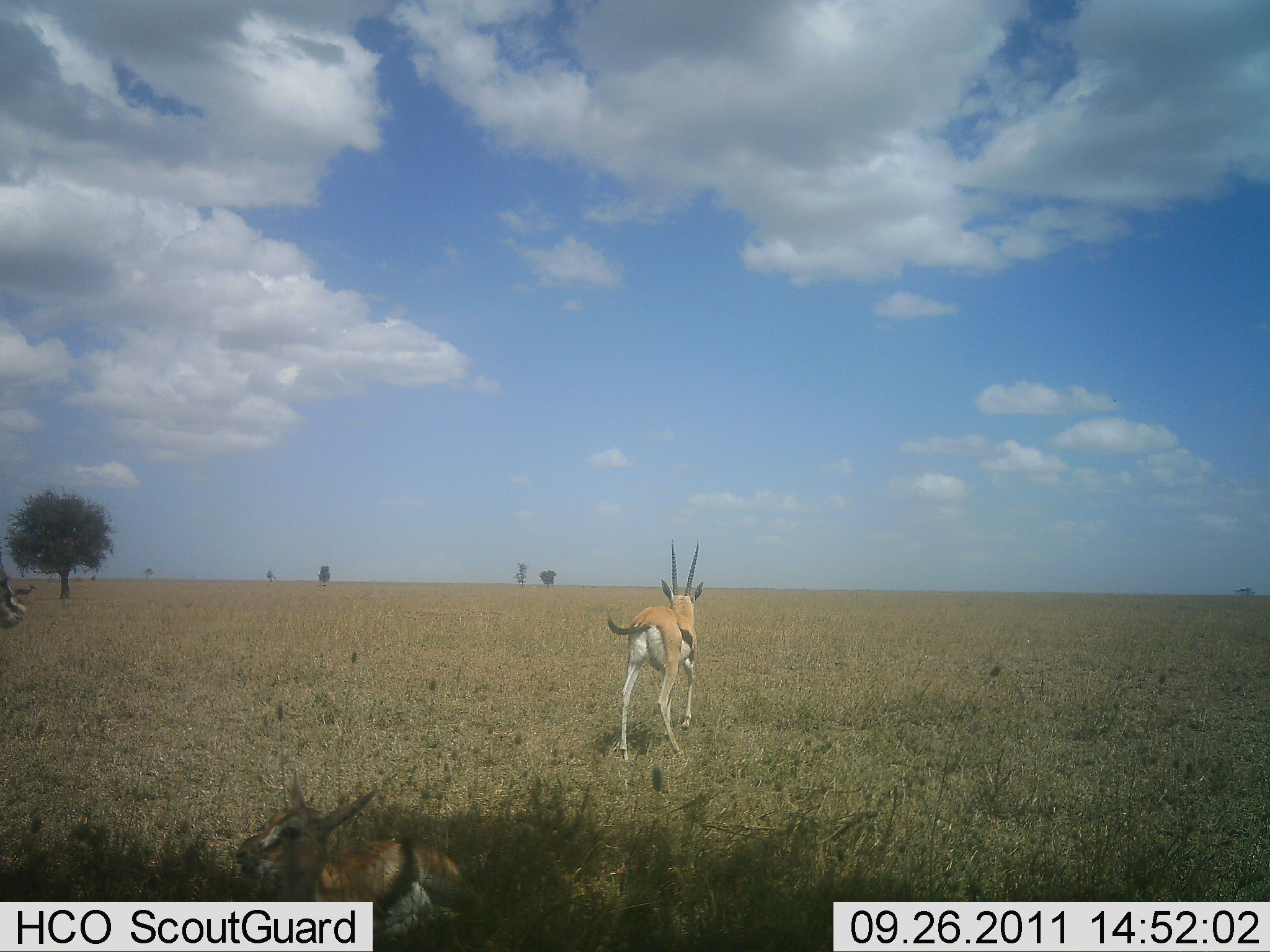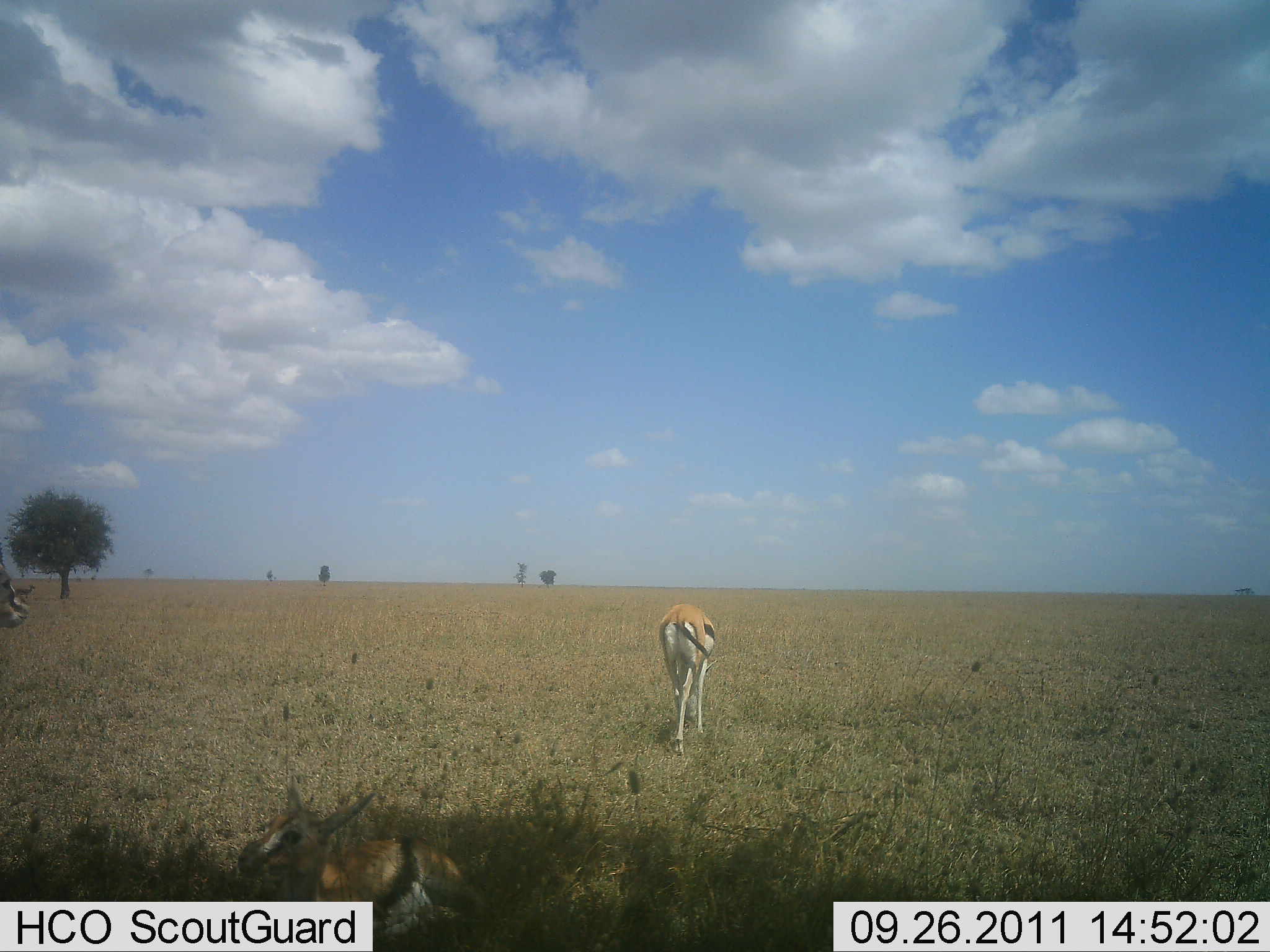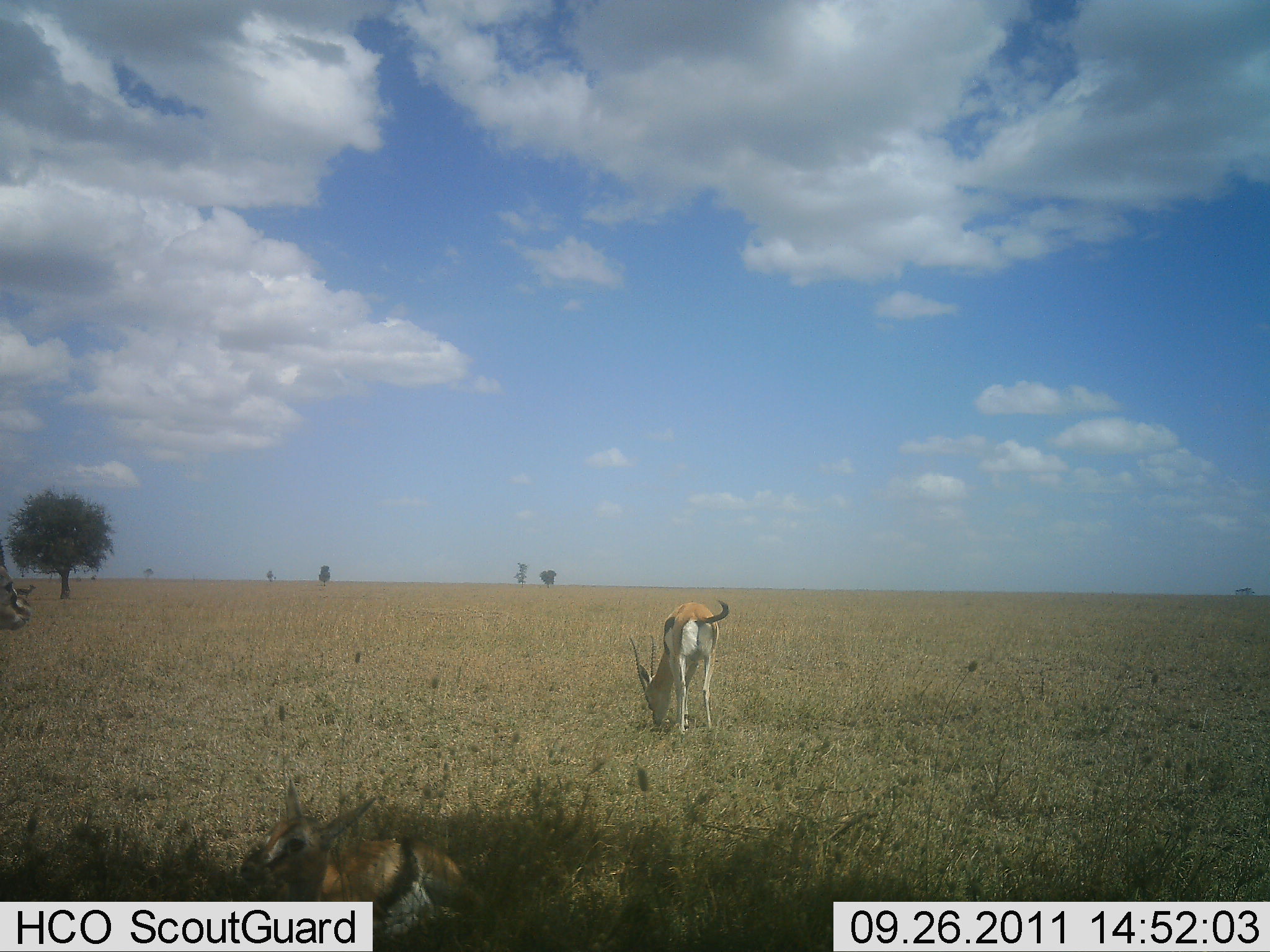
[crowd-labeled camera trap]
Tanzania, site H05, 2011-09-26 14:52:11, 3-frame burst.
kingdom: Animalia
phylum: Chordata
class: Mammalia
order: Artiodactyla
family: Bovidae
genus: Eudorcas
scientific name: Eudorcas thomsonii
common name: thomson's gazelle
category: gazellethomsons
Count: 3.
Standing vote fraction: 36%.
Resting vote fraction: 73%.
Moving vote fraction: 55%.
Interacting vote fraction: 0%.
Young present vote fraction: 18%.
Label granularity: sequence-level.